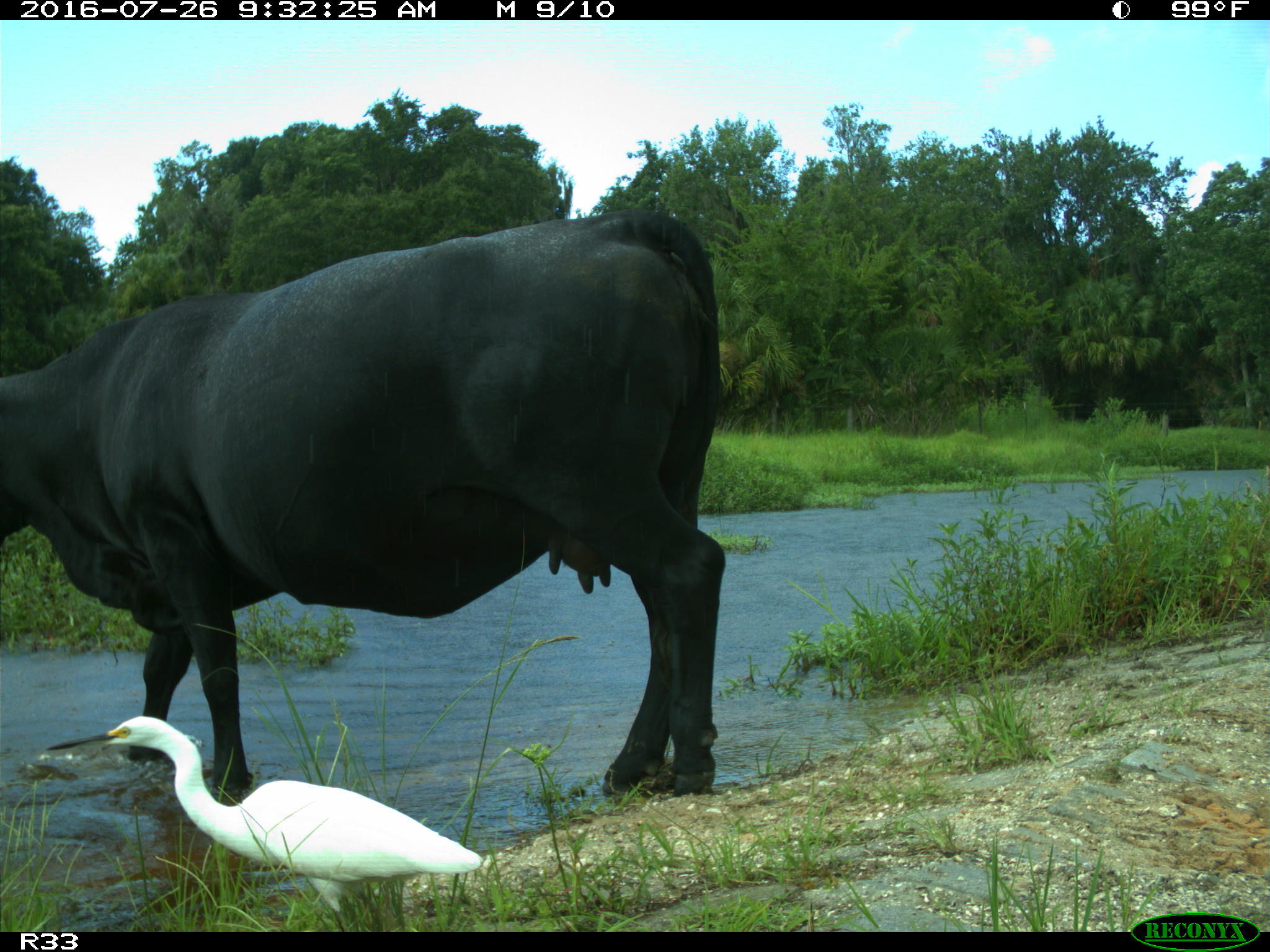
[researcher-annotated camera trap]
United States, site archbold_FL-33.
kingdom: Animalia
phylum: Chordata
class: Mammalia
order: Artiodactyla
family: Bovidae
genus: Bos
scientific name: Bos taurus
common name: domestic cow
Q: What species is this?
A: Bos taurus (domestic cow).